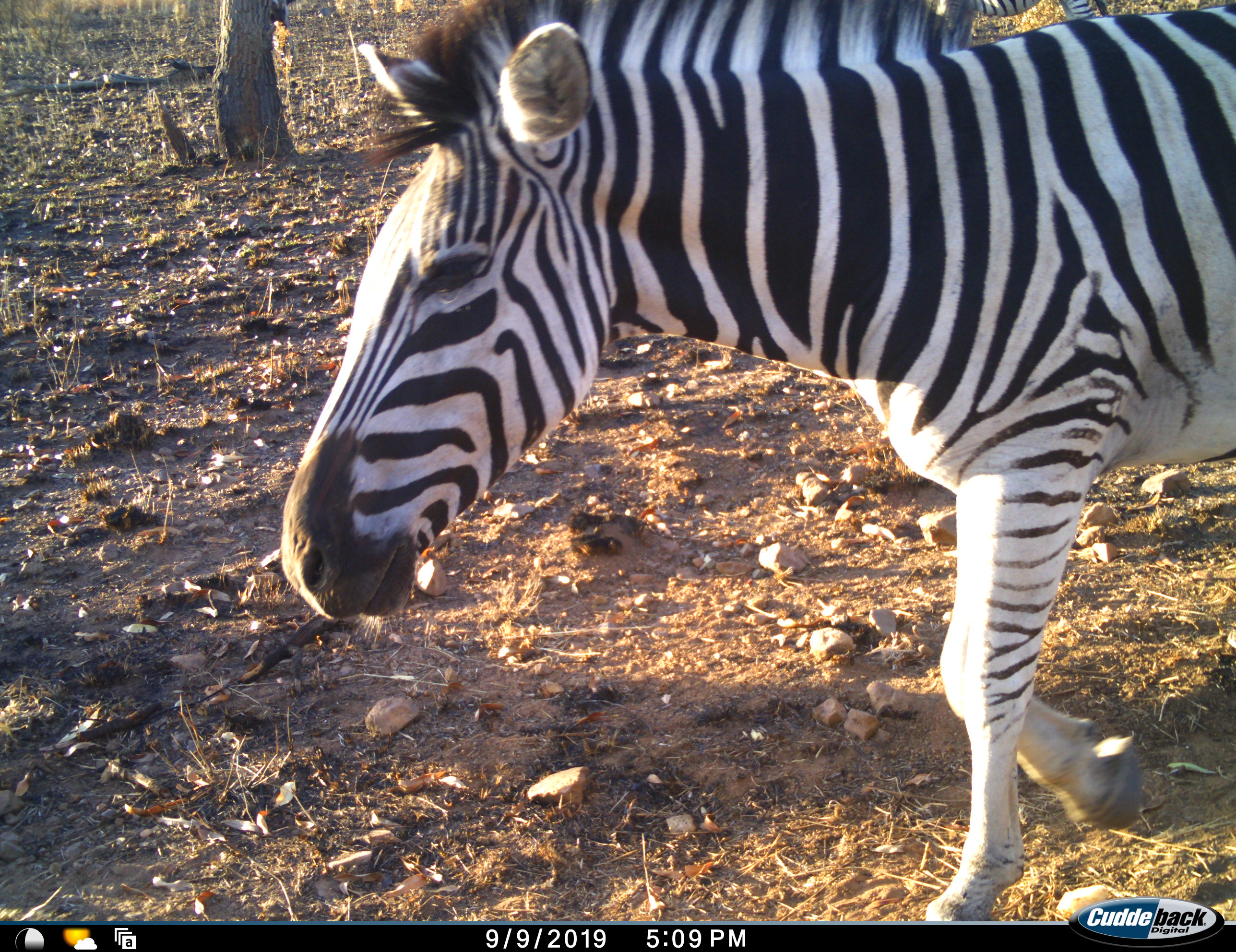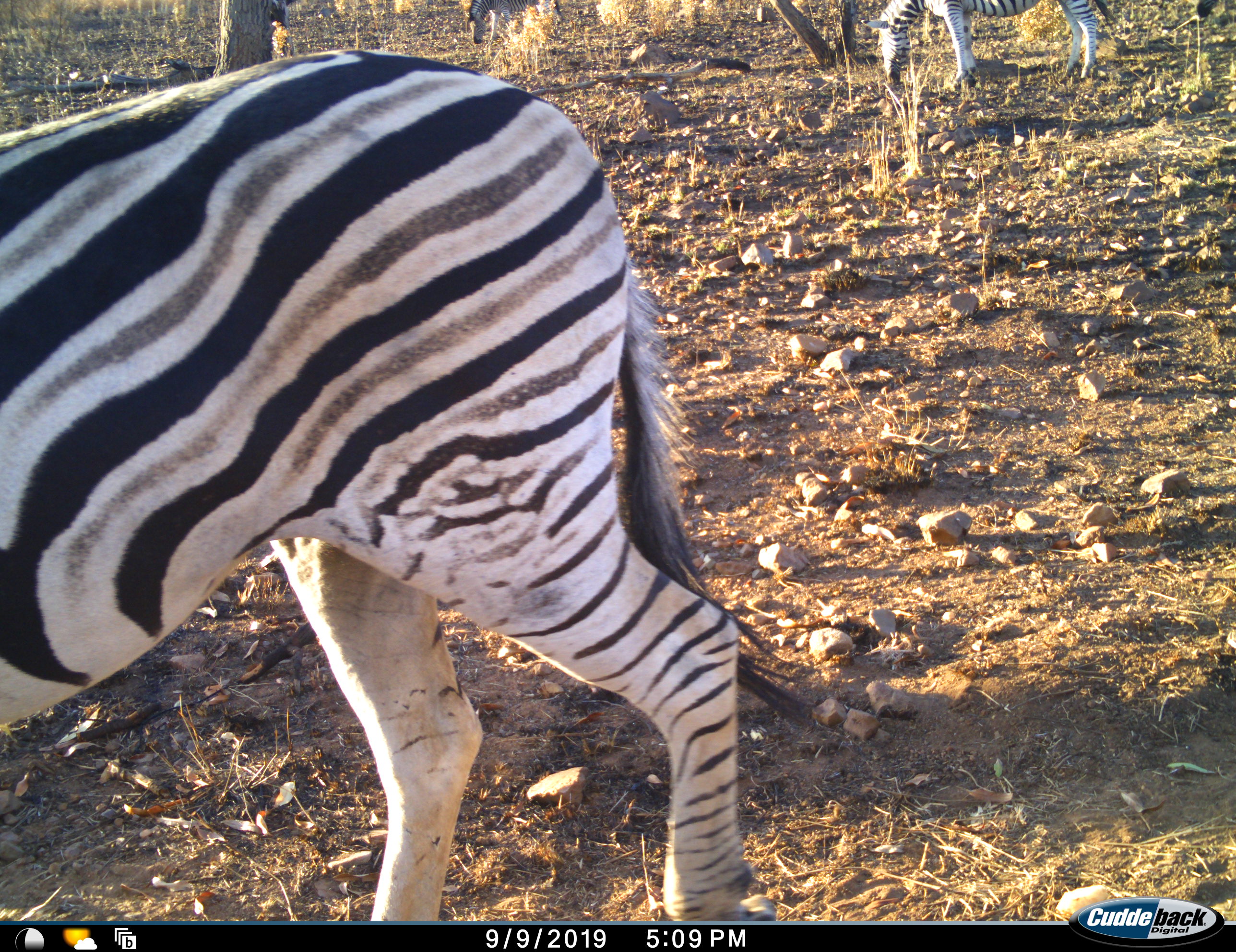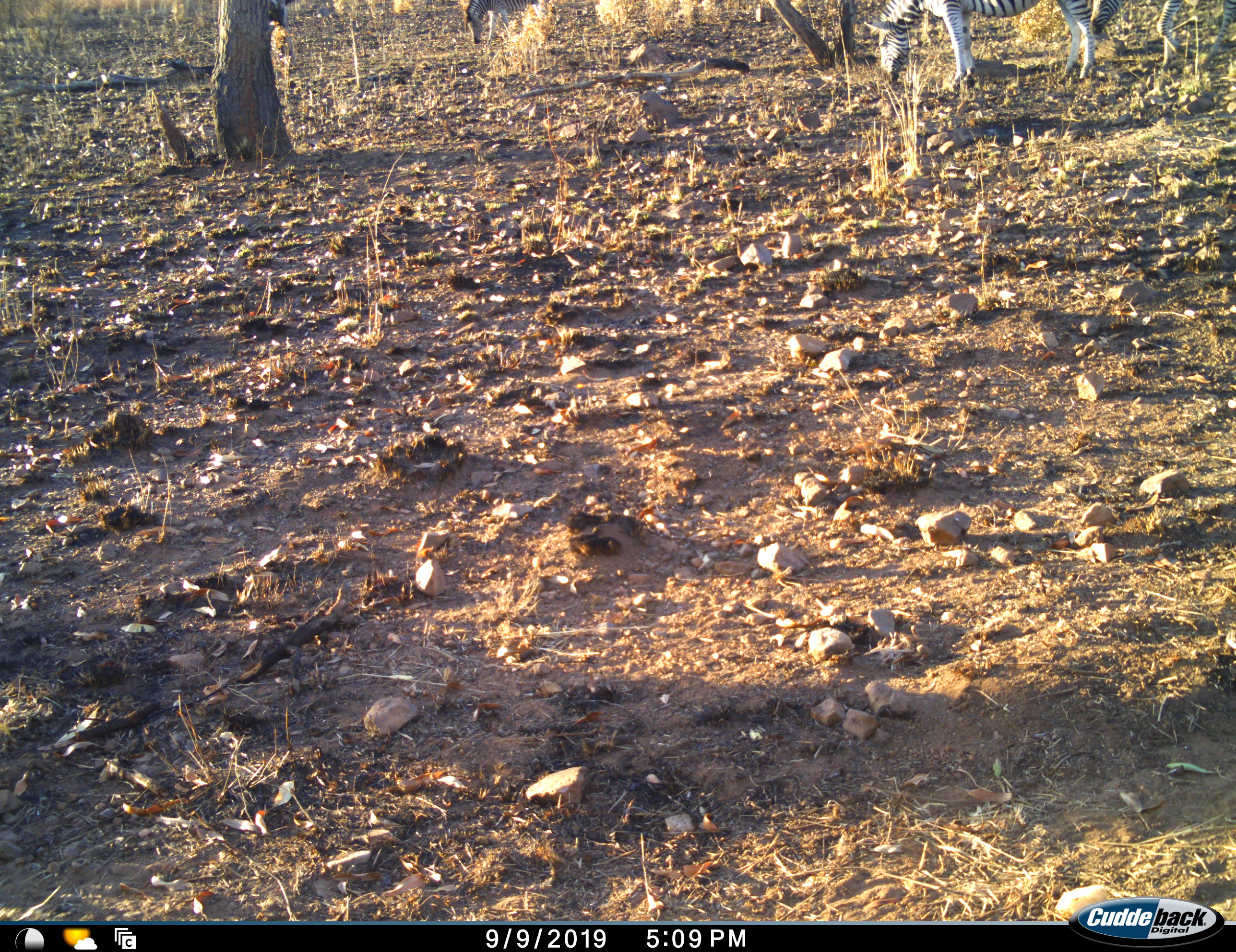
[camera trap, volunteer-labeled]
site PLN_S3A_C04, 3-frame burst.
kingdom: Animalia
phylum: Chordata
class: Mammalia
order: Perissodactyla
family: Equidae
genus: Equus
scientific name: Equus quagga burchellii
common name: burchell's zebra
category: zebraburchells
Zebraburchells (burchell's zebra) (Equus quagga burchellii), count 2. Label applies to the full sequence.